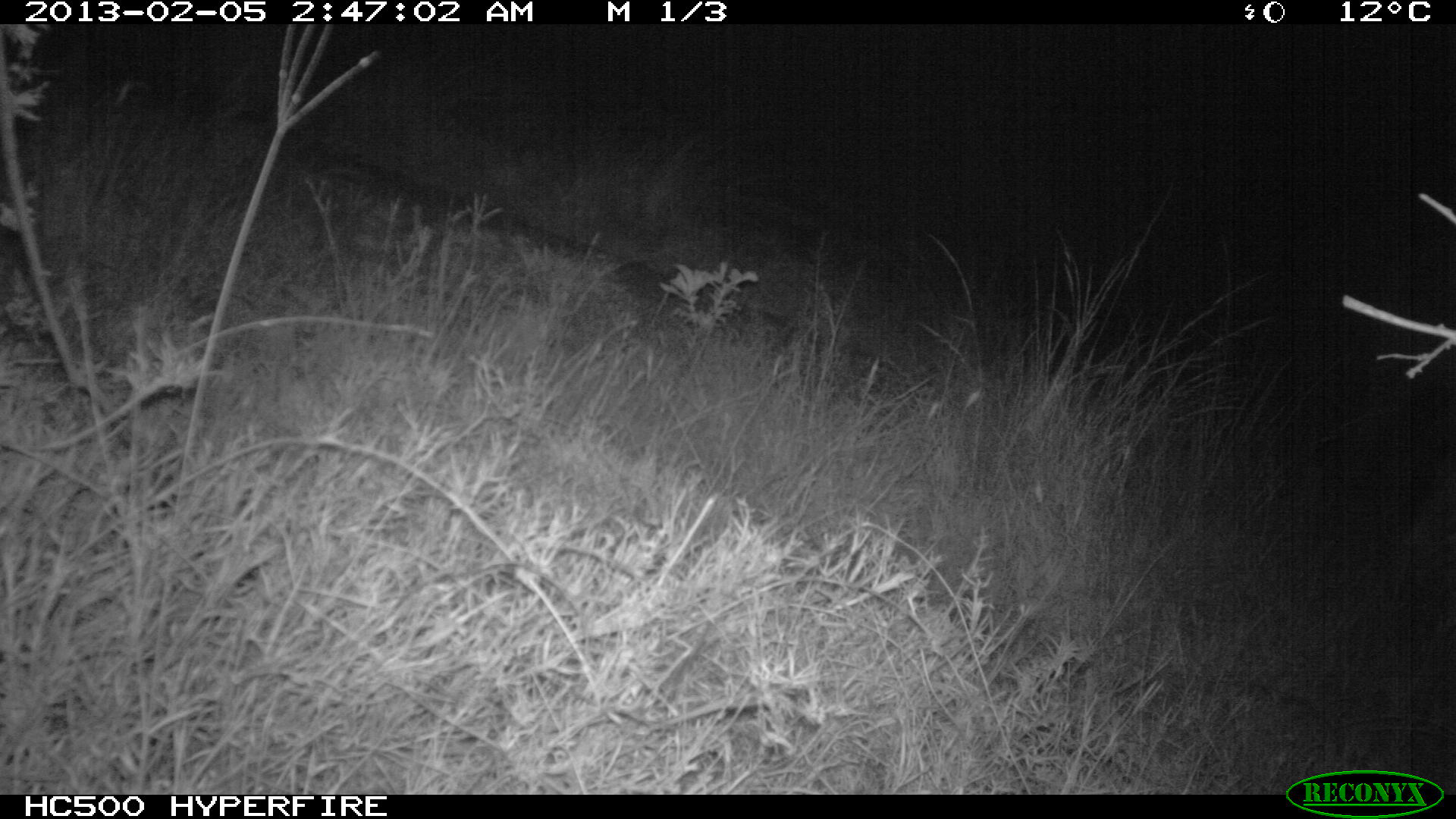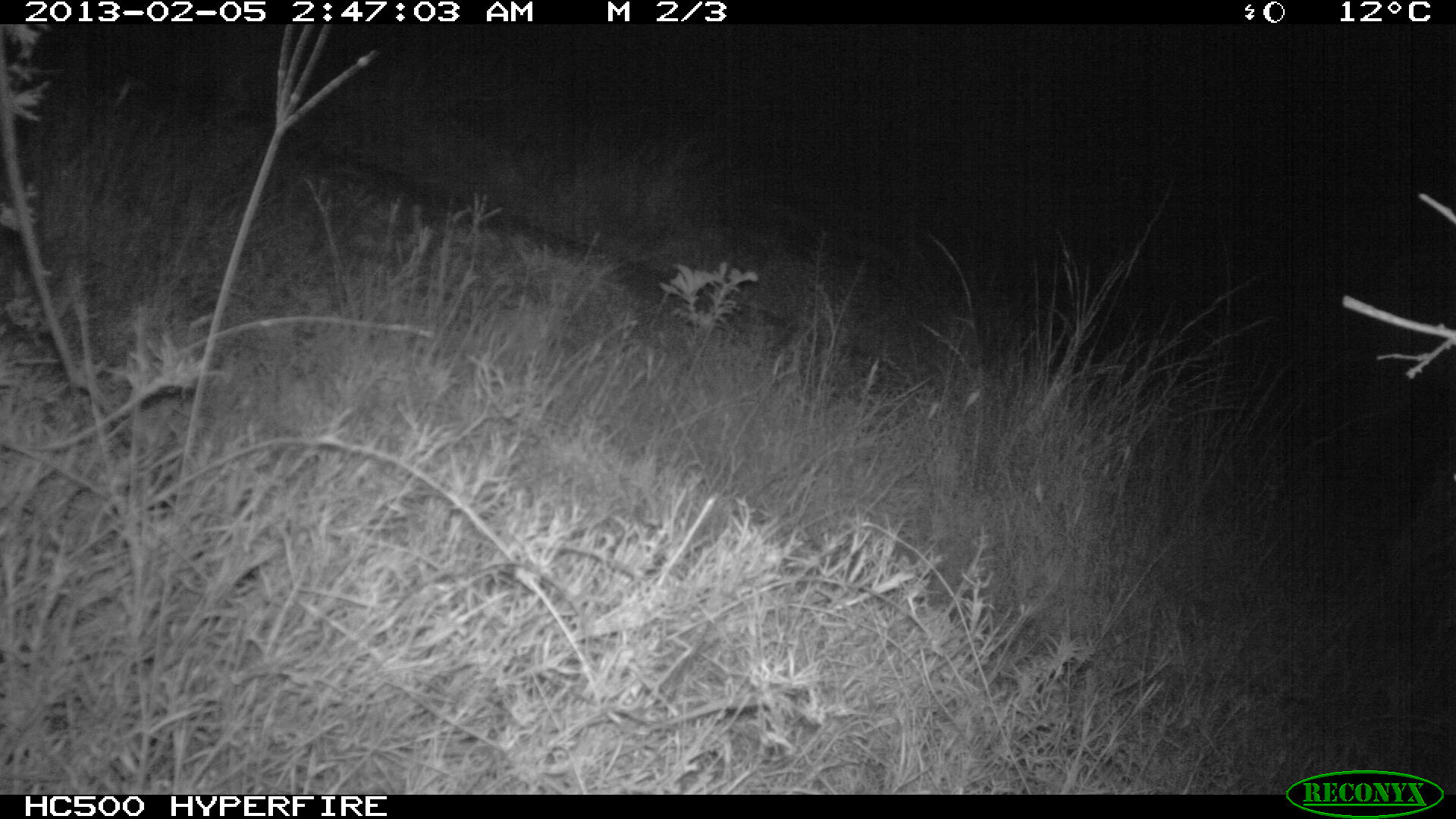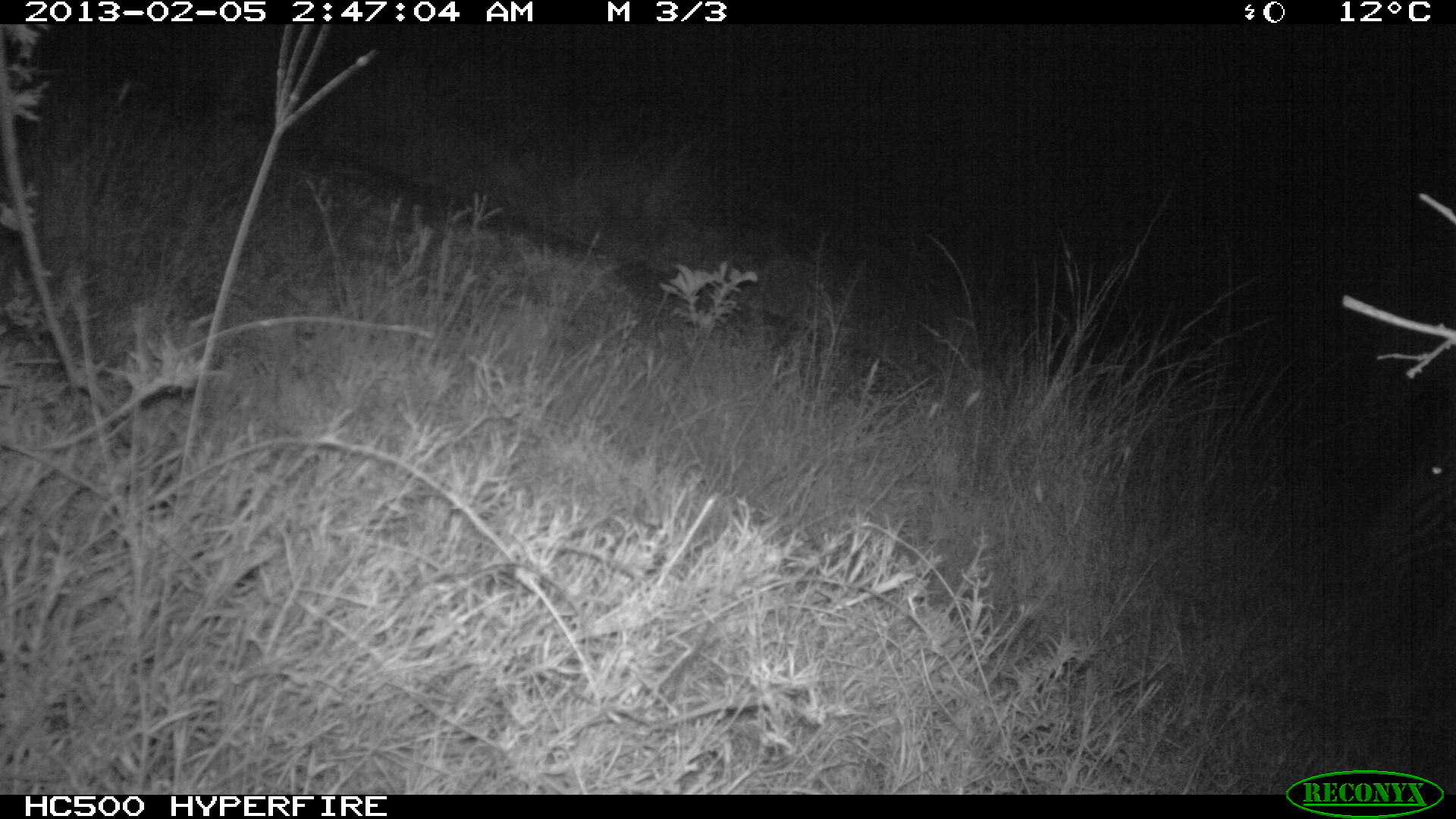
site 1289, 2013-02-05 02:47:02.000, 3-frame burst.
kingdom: Animalia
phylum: Chordata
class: Mammalia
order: Perissodactyla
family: Equidae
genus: Equus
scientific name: Equus grevyi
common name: grévy's zebra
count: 1